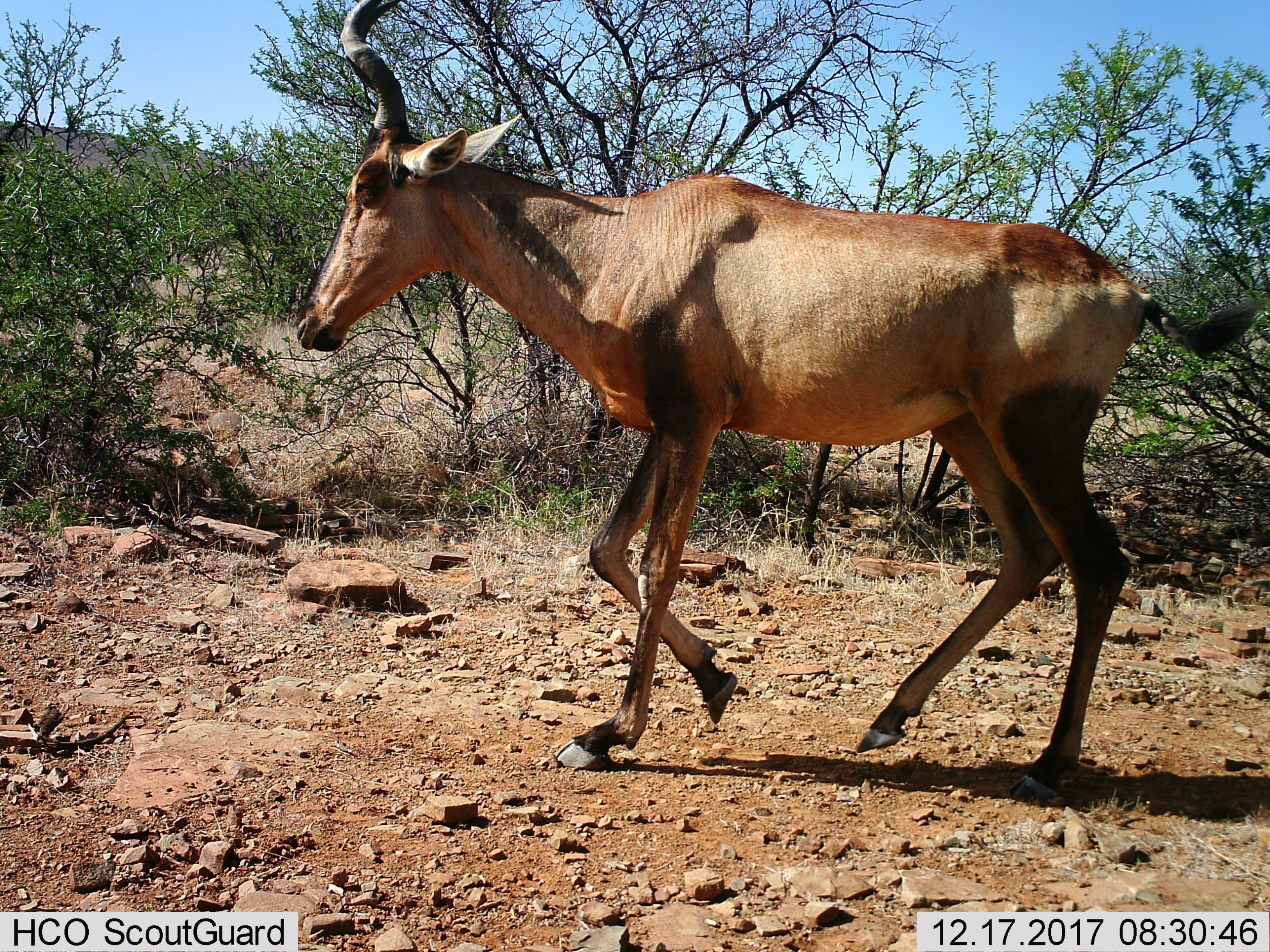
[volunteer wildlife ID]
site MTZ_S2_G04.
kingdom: Animalia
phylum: Chordata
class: Mammalia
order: Artiodactyla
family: Bovidae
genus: Alcelaphus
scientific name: Alcelaphus buselaphus caama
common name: red hartebeest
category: hartebeestred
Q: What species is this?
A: Hartebeestred (red hartebeest) (Alcelaphus buselaphus caama).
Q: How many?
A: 1.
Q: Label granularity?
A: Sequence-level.